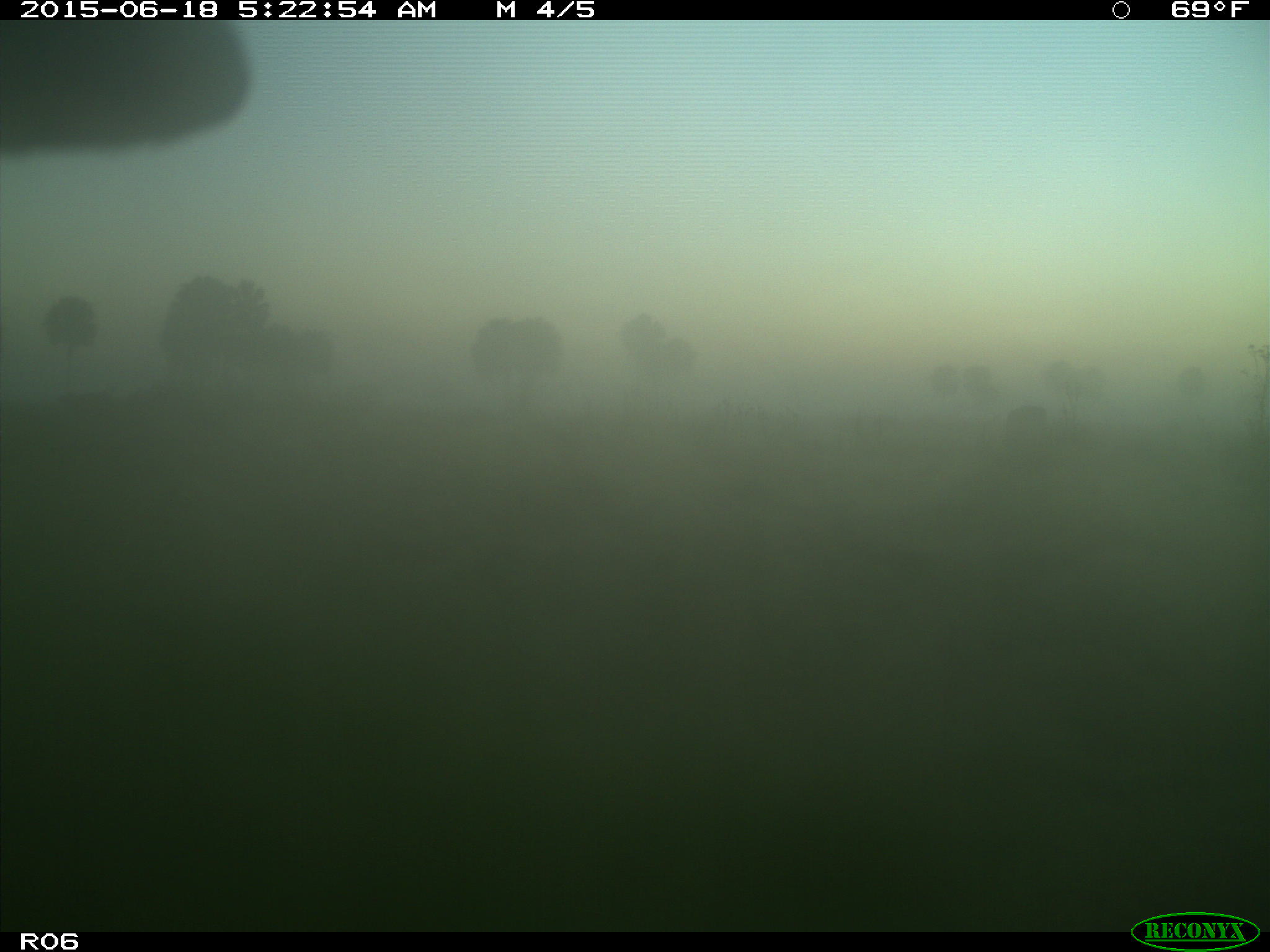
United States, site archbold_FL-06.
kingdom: Animalia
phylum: Chordata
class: Mammalia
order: Artiodactyla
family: Bovidae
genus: Bos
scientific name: Bos taurus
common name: domestic cow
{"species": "Bos taurus (domestic cow)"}